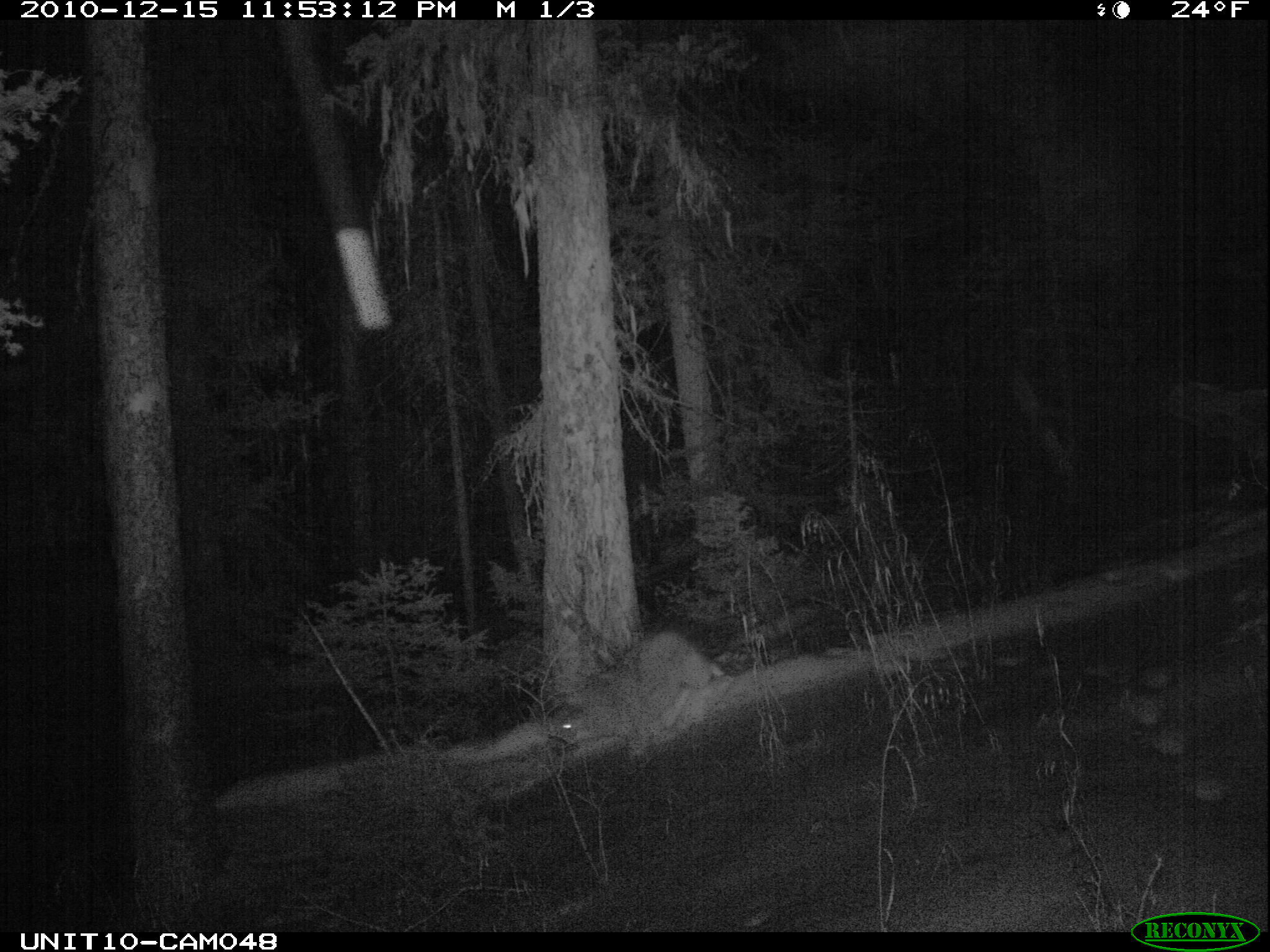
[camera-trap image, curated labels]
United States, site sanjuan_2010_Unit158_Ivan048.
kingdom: Animalia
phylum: Chordata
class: Mammalia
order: Carnivora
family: Canidae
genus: Canis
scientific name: Canis latrans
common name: coyote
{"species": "Canis latrans (coyote)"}